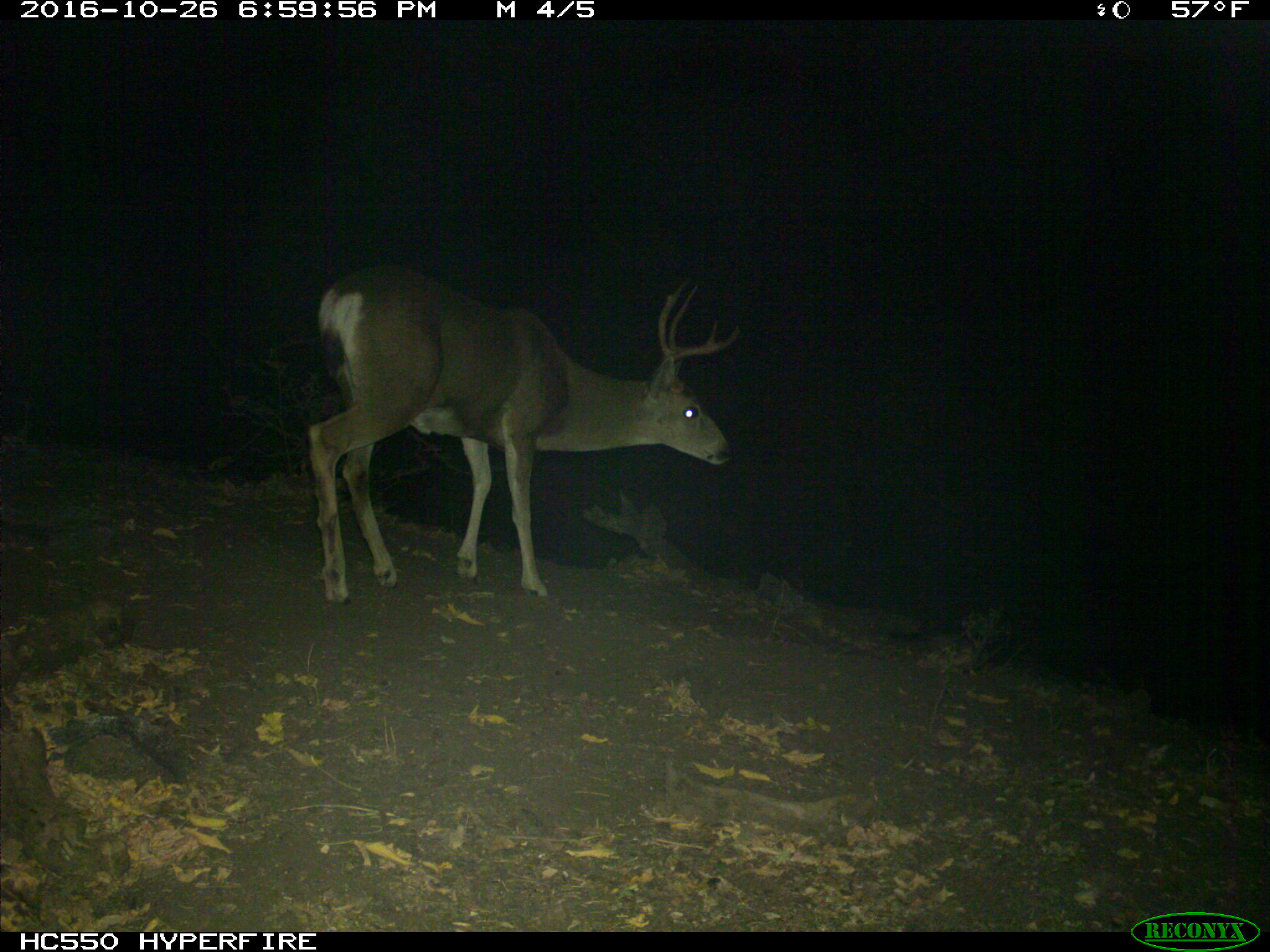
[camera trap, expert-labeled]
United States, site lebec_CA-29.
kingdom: Animalia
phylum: Chordata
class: Mammalia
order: Artiodactyla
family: Cervidae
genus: Odocoileus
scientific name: Odocoileus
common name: deer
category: unidentified deer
Unidentified deer (deer) (Odocoileus).